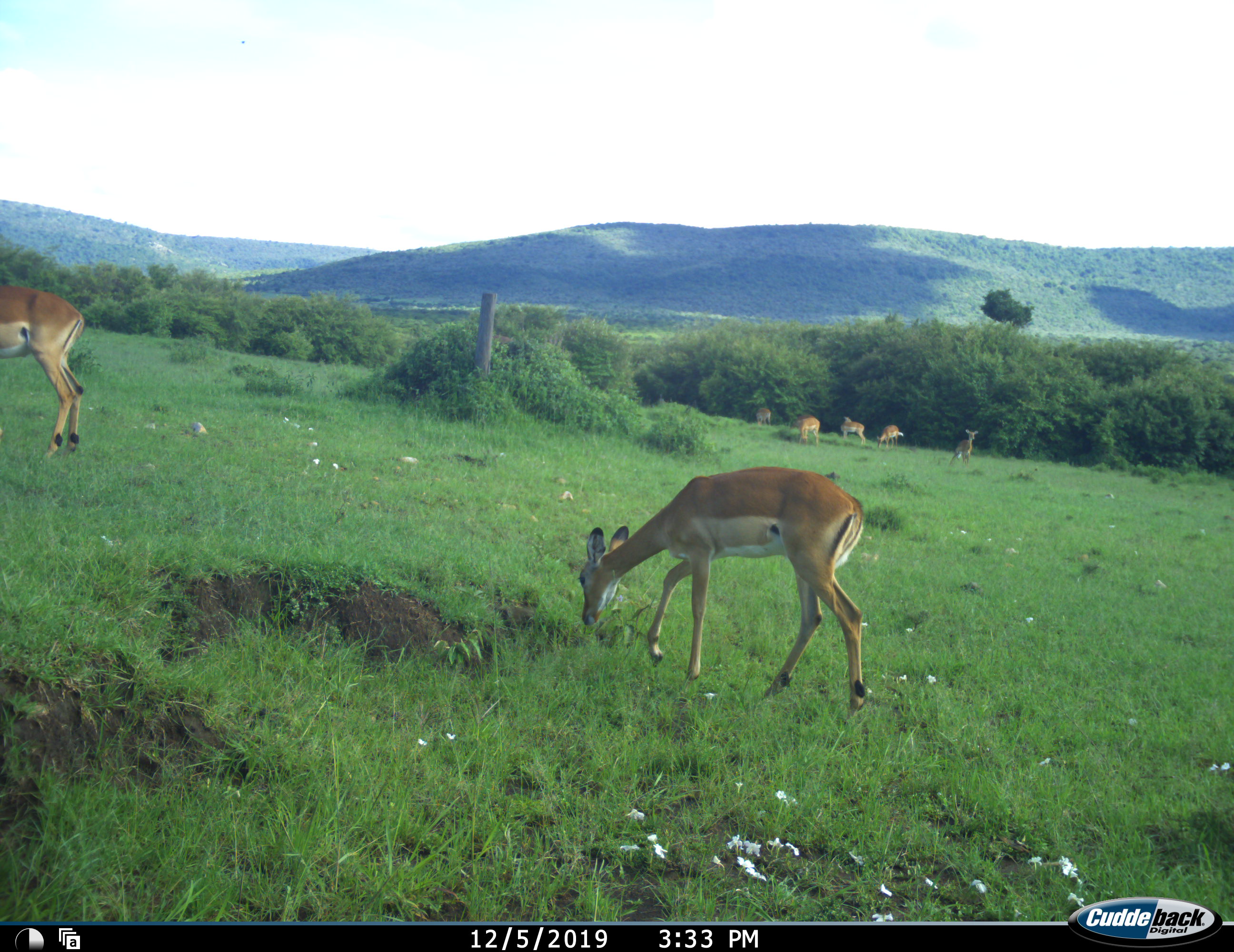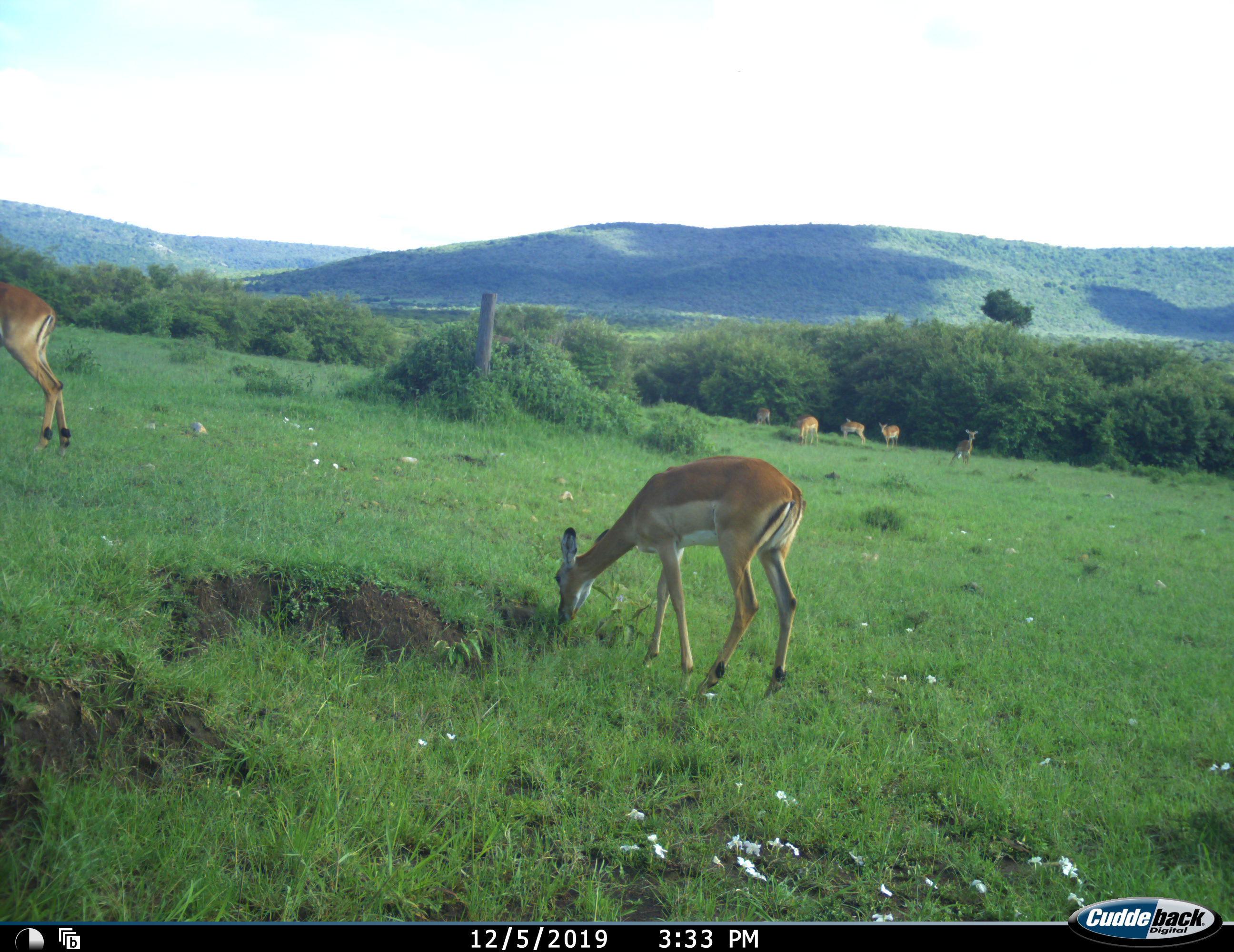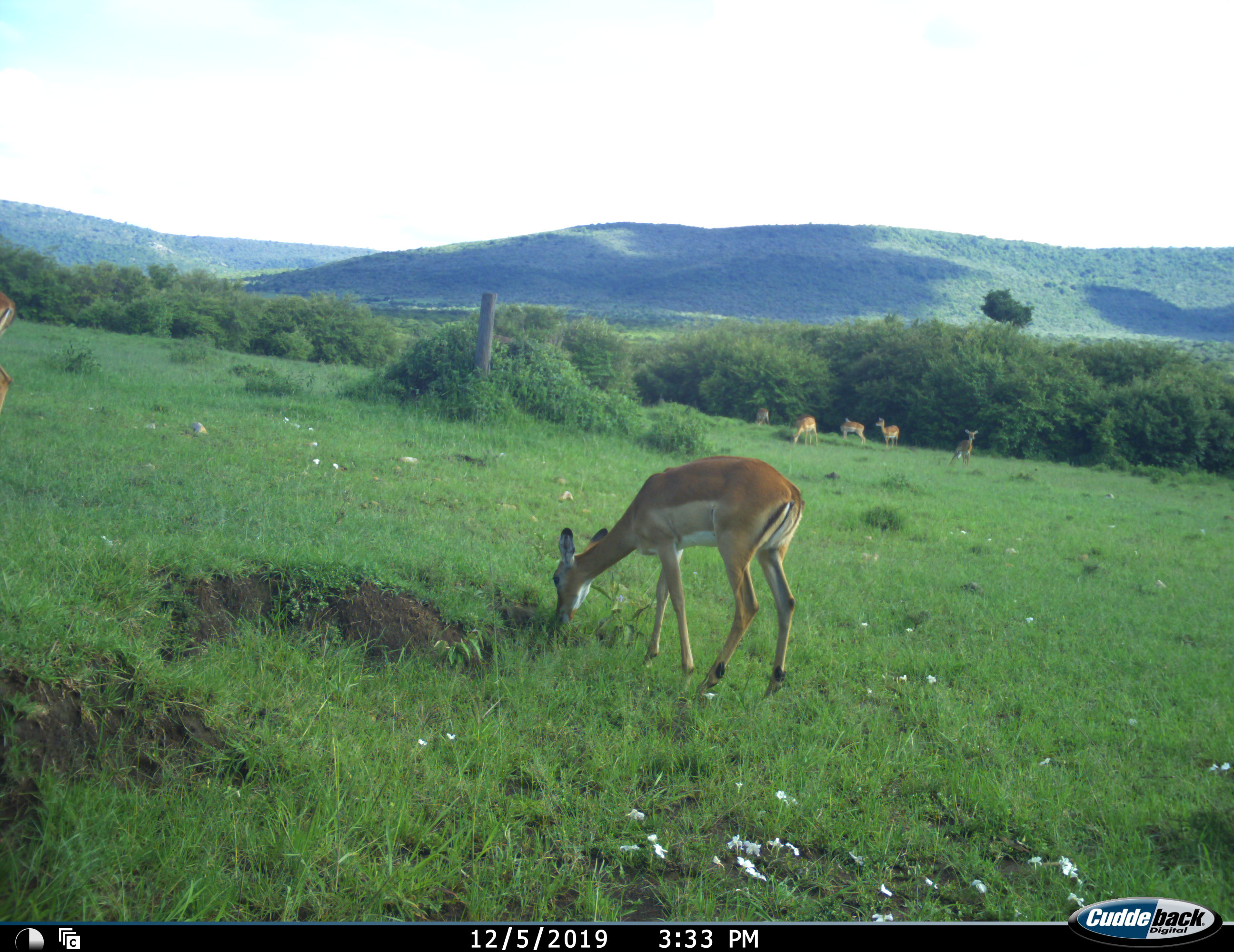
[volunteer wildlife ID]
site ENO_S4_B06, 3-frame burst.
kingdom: Animalia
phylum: Chordata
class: Mammalia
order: Artiodactyla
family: Bovidae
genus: Aepyceros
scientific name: Aepyceros melampus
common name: impala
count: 7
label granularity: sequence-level